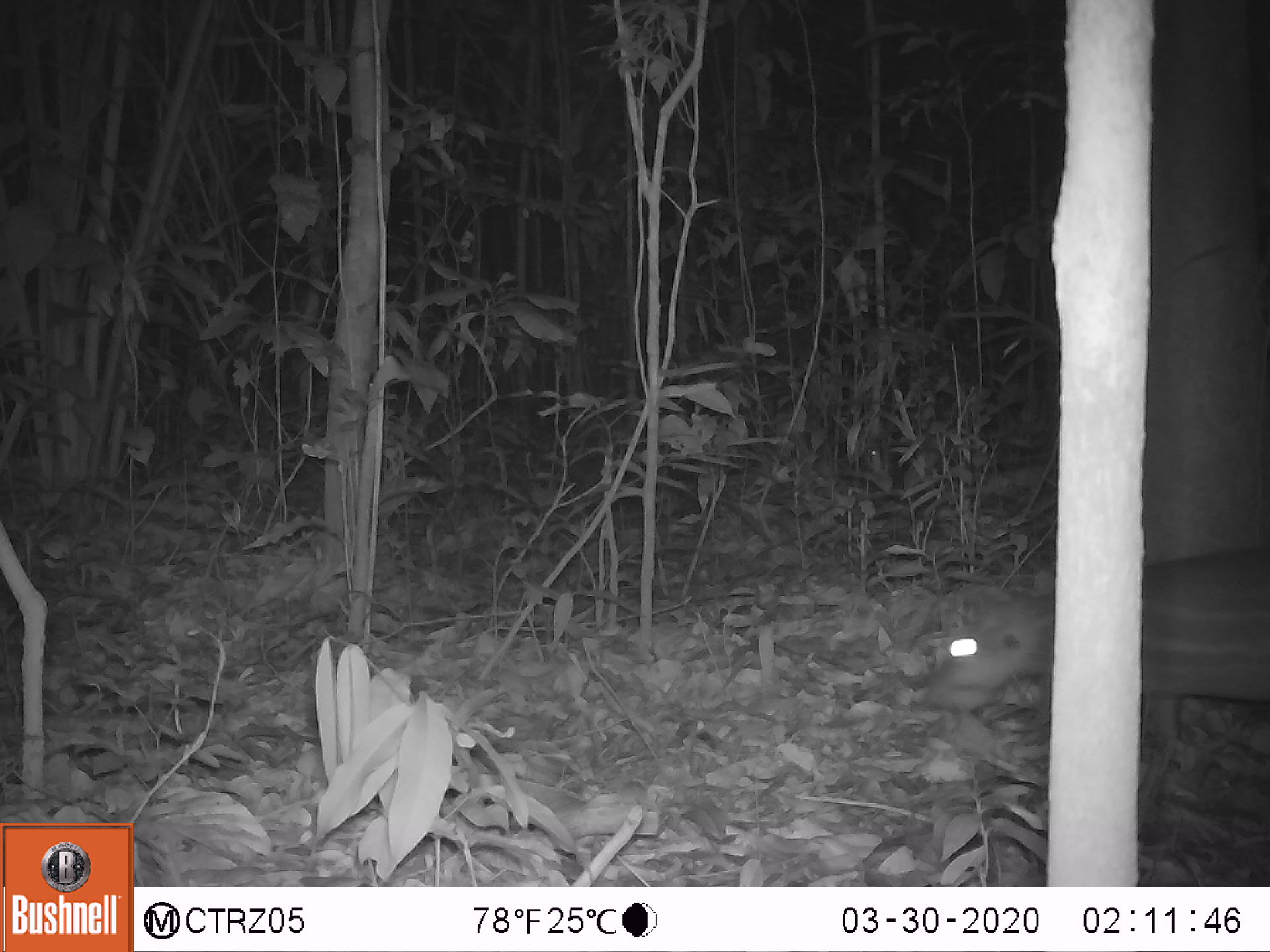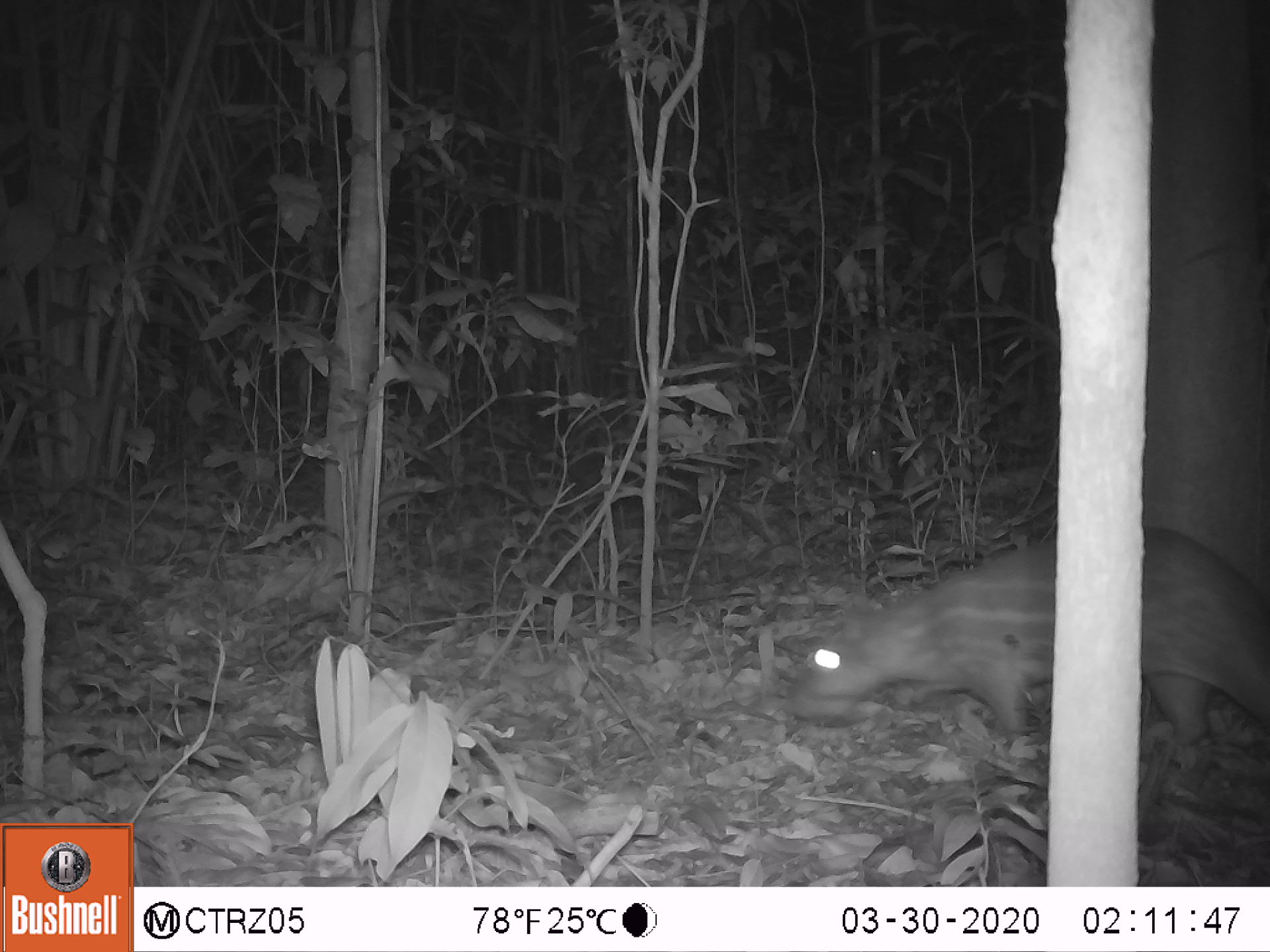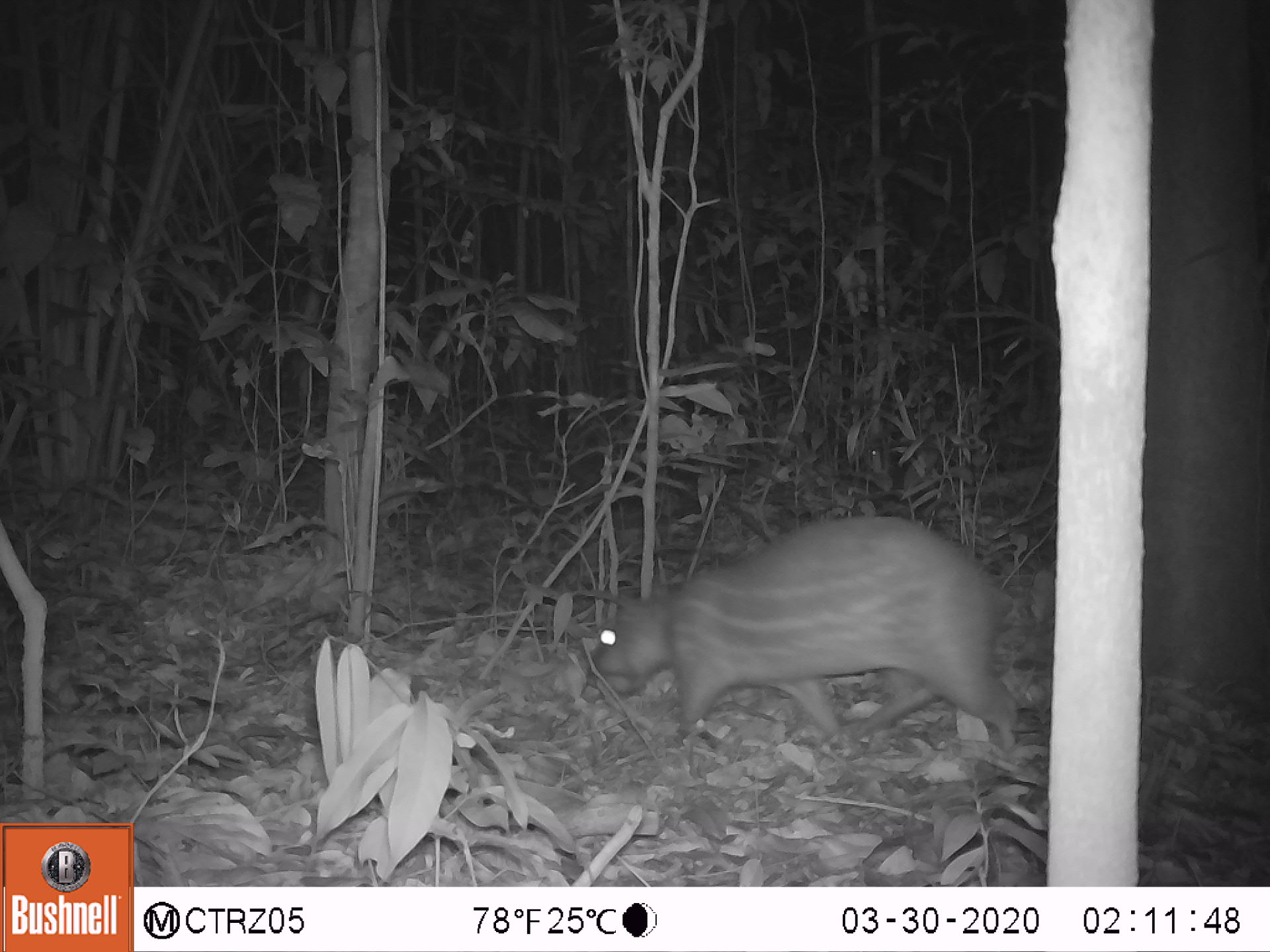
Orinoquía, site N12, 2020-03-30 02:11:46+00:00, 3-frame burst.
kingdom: Animalia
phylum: Chordata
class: Mammalia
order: Rodentia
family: Cuniculidae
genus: Cuniculus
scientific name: Cuniculus paca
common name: spotted paca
Spotted paca (Cuniculus paca).